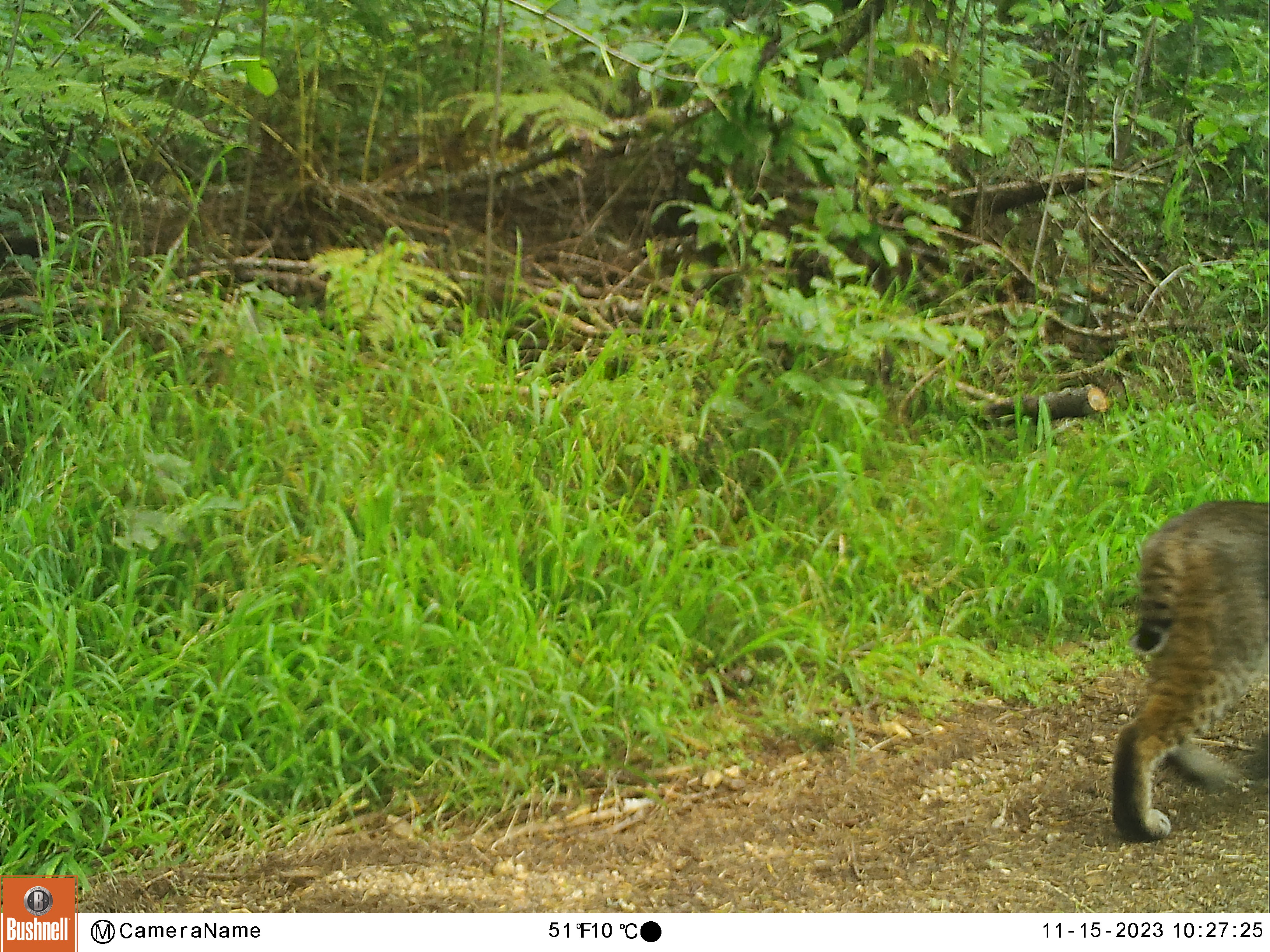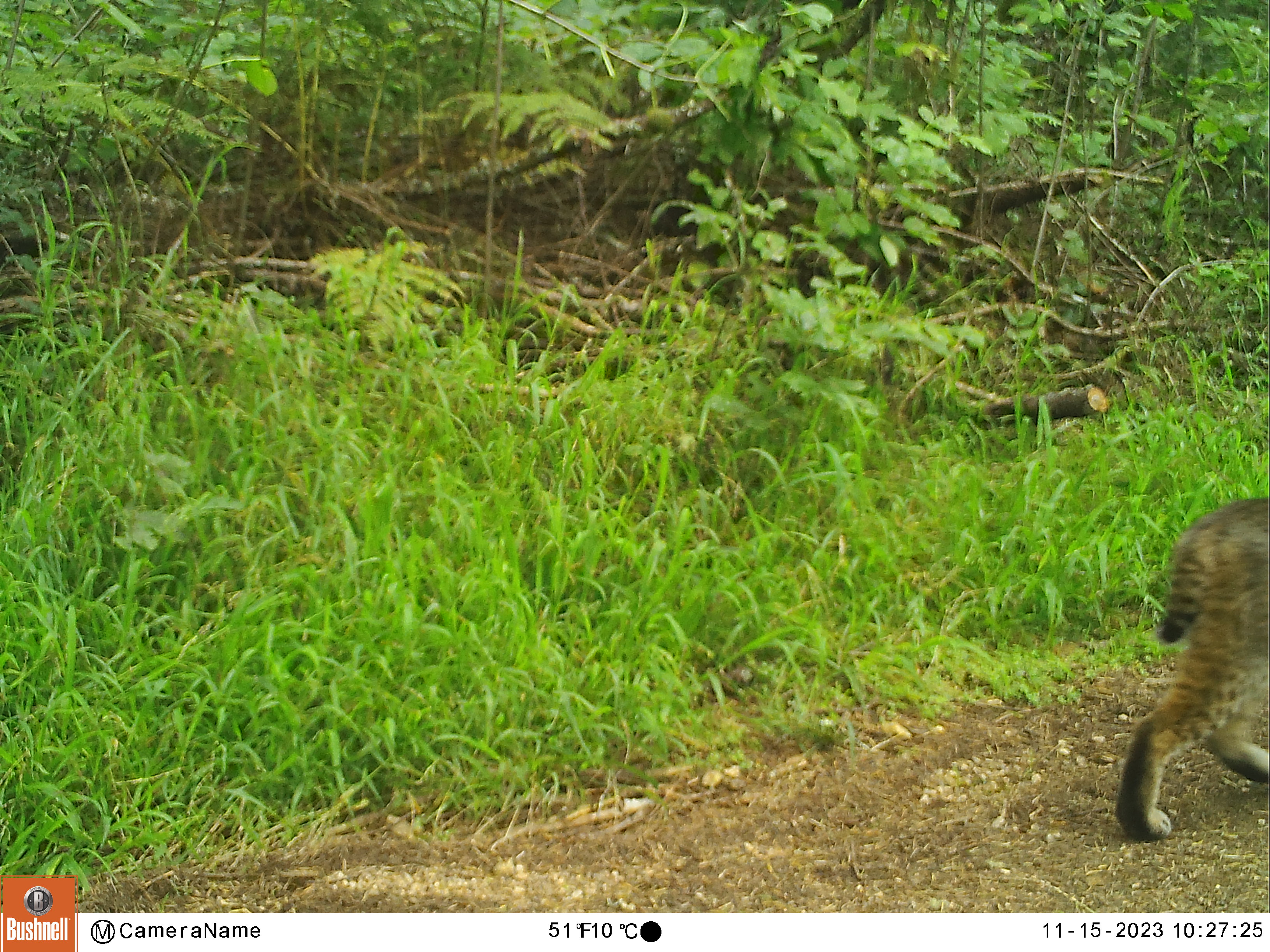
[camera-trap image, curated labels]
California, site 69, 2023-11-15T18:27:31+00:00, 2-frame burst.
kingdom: Animalia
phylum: Chordata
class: Mammalia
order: Carnivora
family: Felidae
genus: Lynx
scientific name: Lynx rufus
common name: bobcat